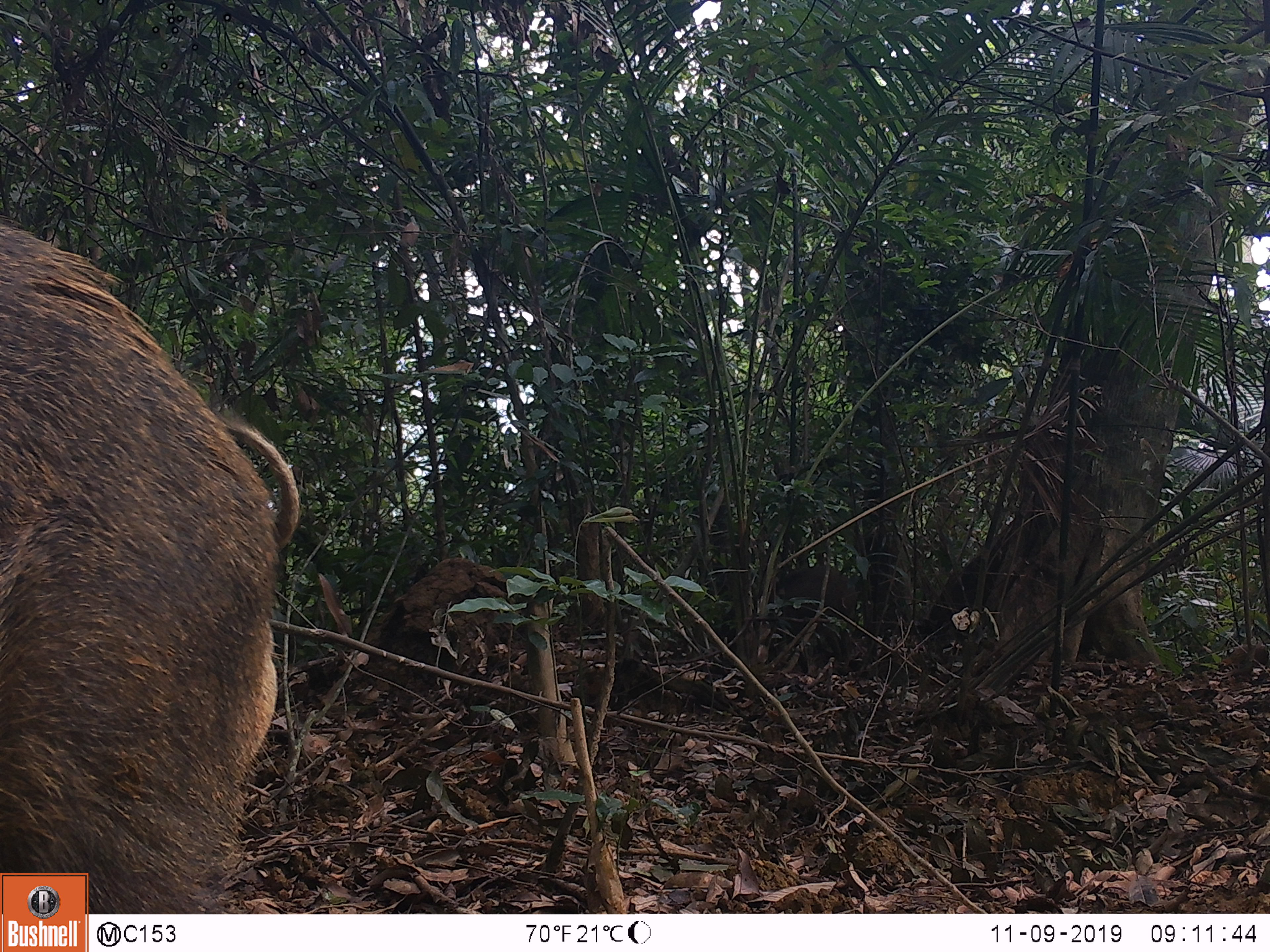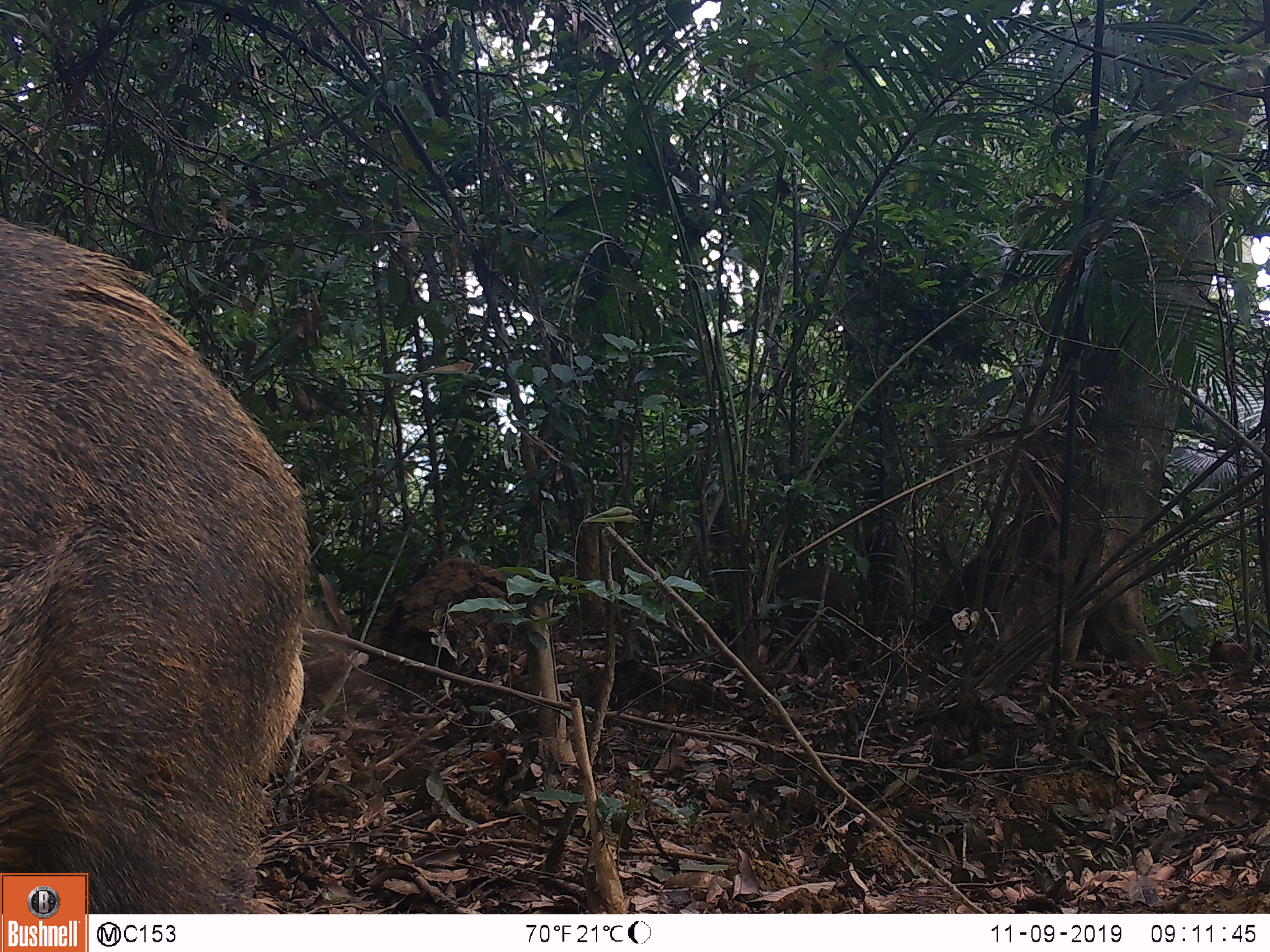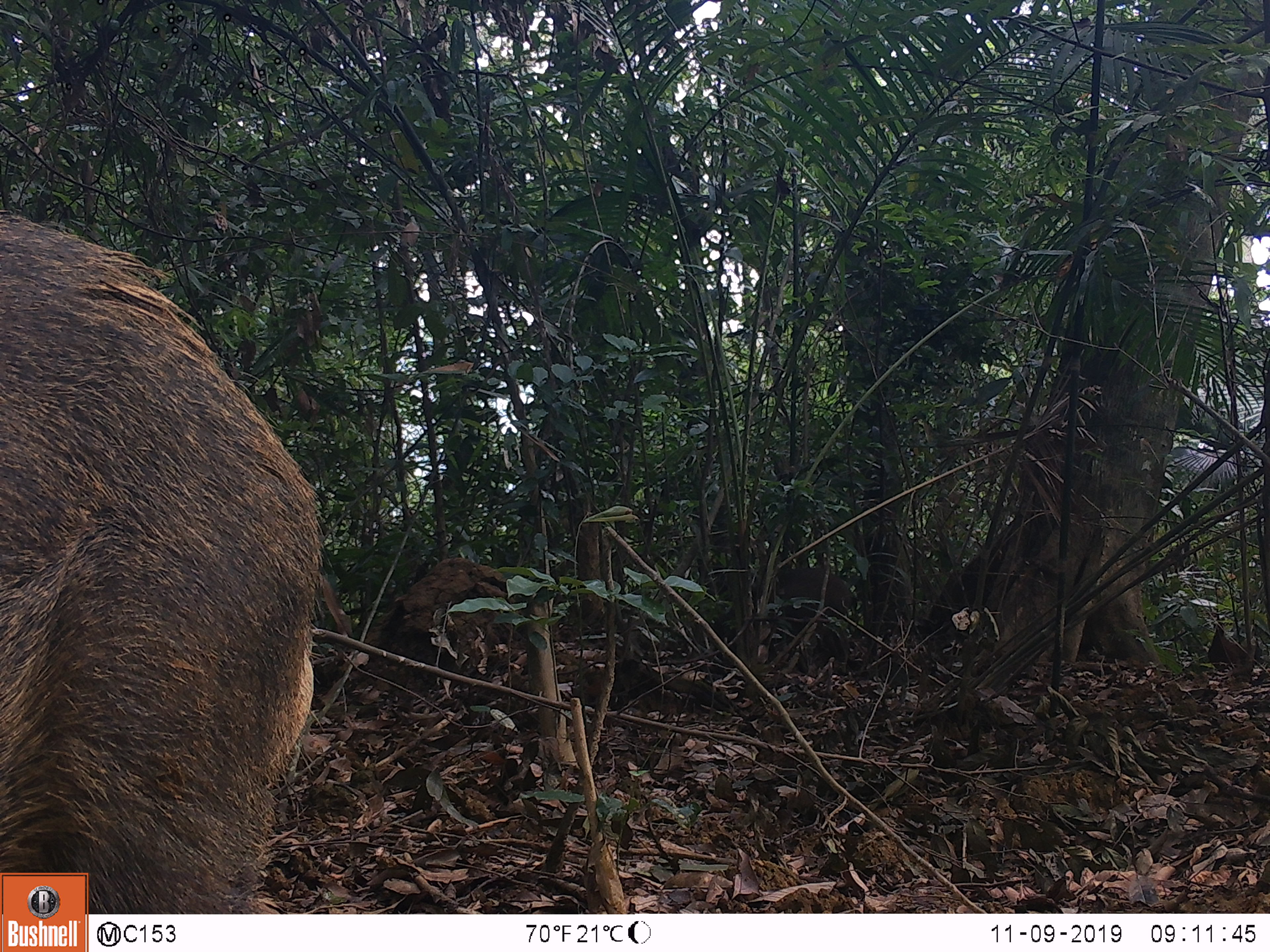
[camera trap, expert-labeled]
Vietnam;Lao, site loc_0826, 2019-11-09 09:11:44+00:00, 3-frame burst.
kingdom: Animalia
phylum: Chordata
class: Mammalia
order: Artiodactyla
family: Suidae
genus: Sus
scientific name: Sus scrofa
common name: eurasian wild pig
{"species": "eurasian wild pig (Sus scrofa)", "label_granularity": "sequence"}